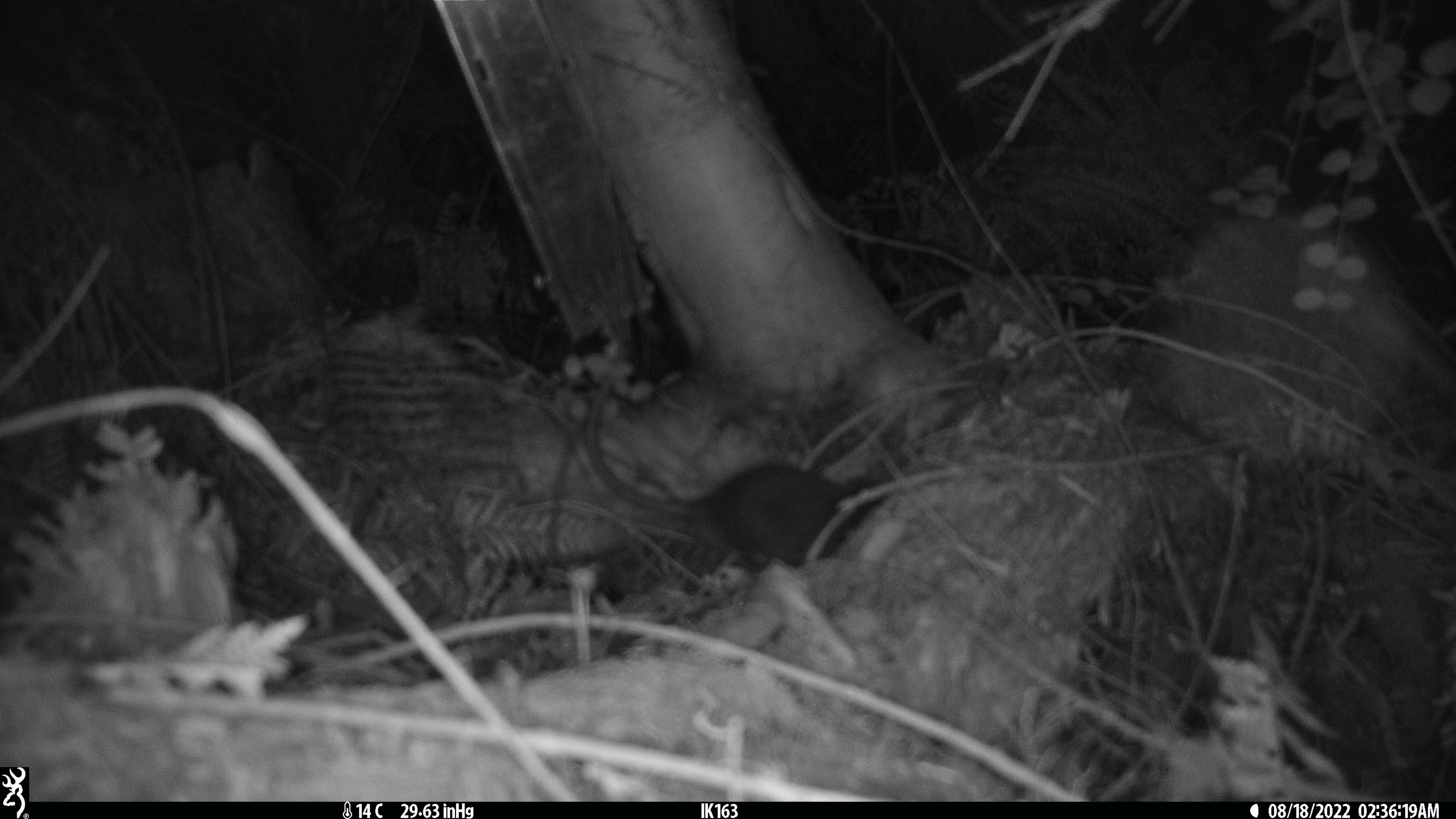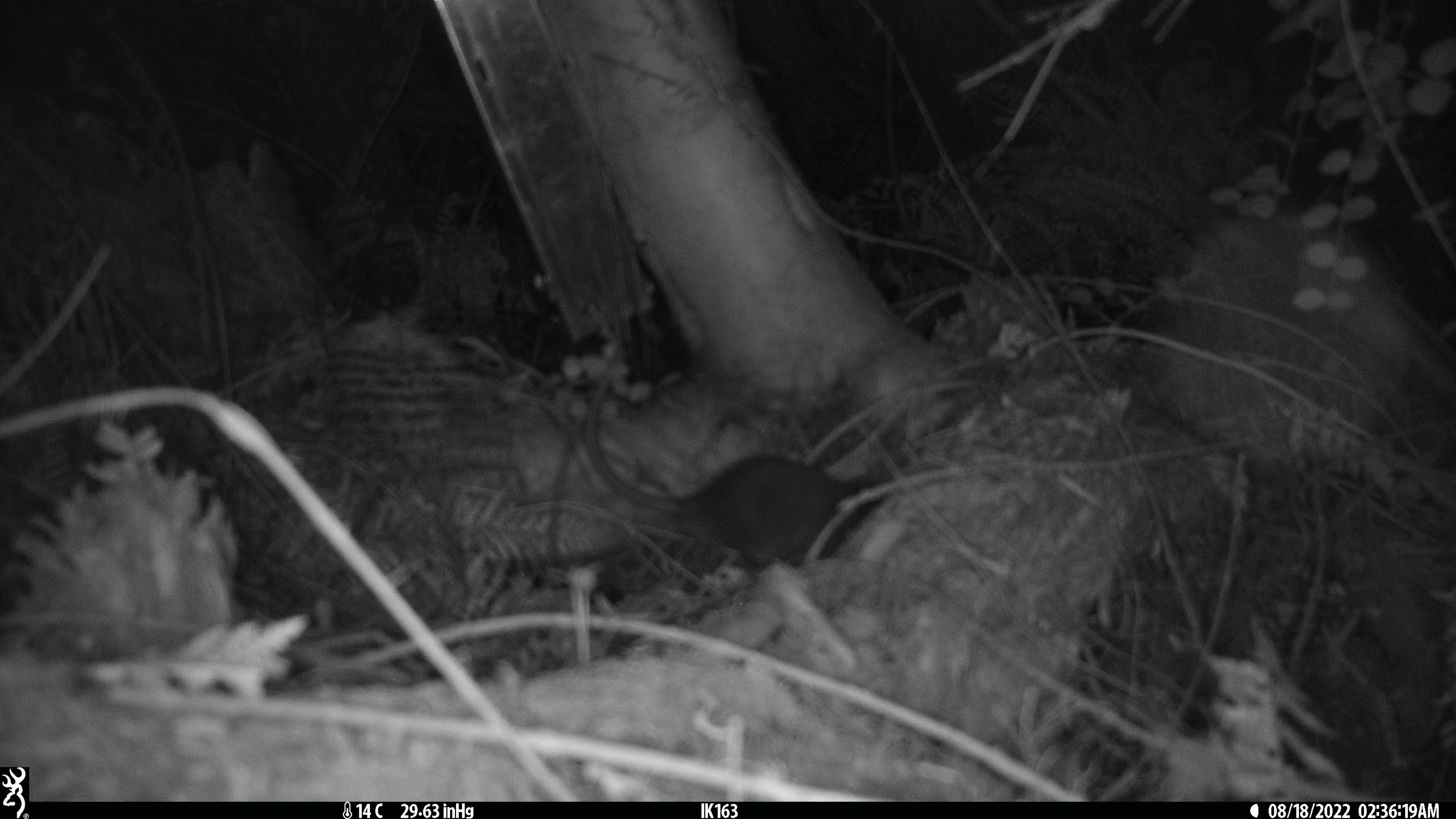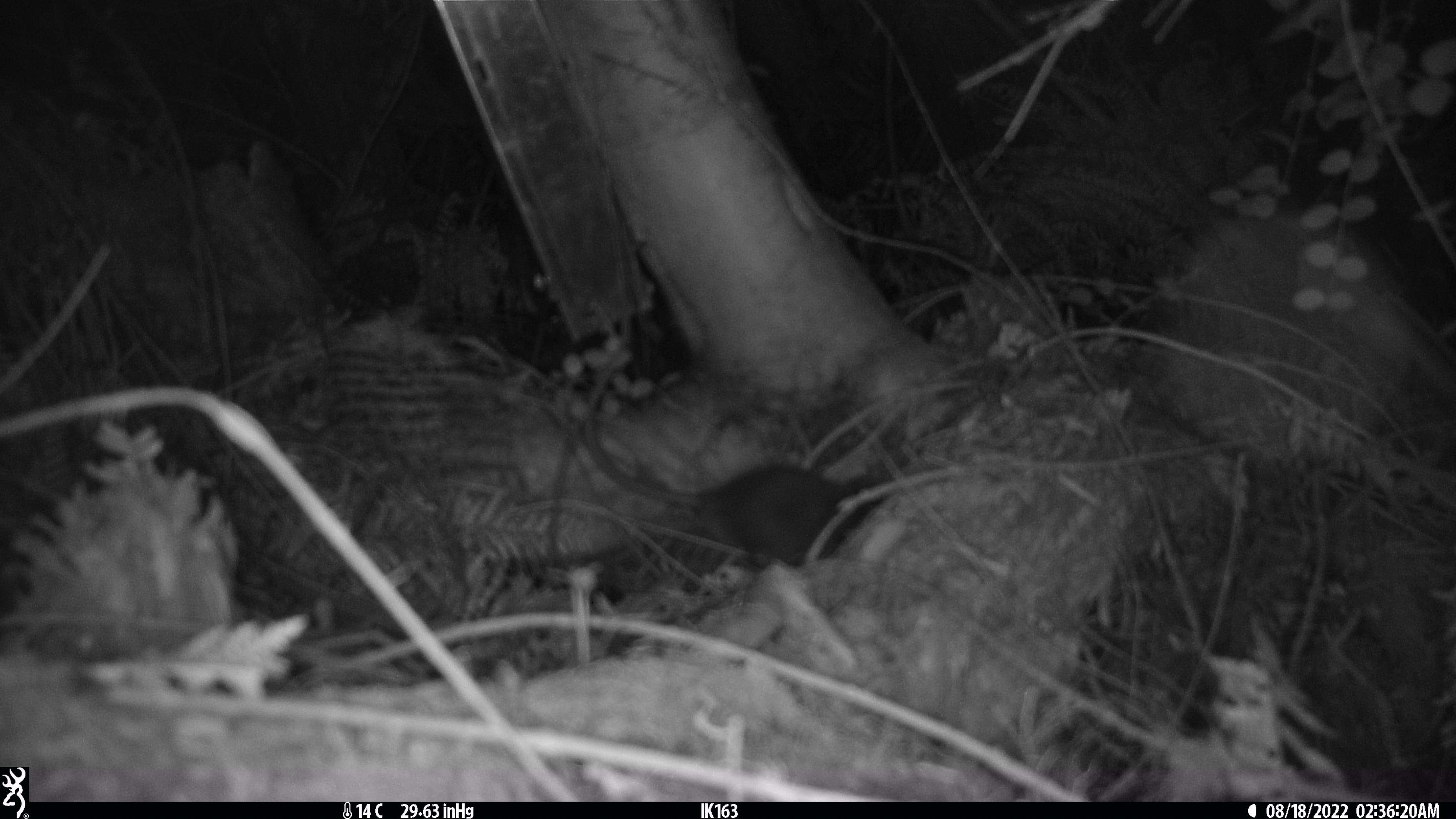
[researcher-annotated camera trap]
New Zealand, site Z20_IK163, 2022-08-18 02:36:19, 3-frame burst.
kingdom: Animalia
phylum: Chordata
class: Mammalia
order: Rodentia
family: Muridae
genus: Rattus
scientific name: Rattus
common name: rat